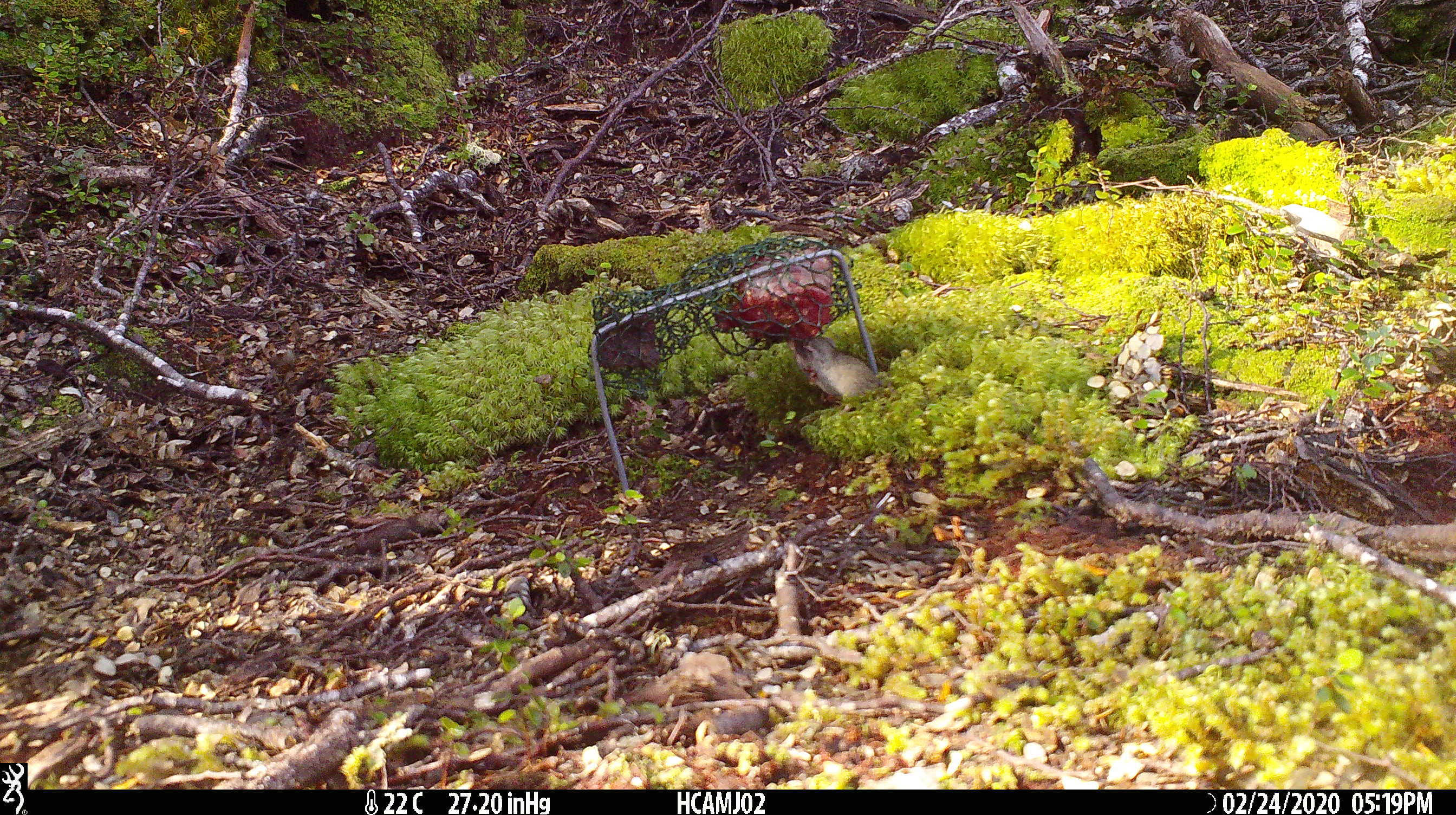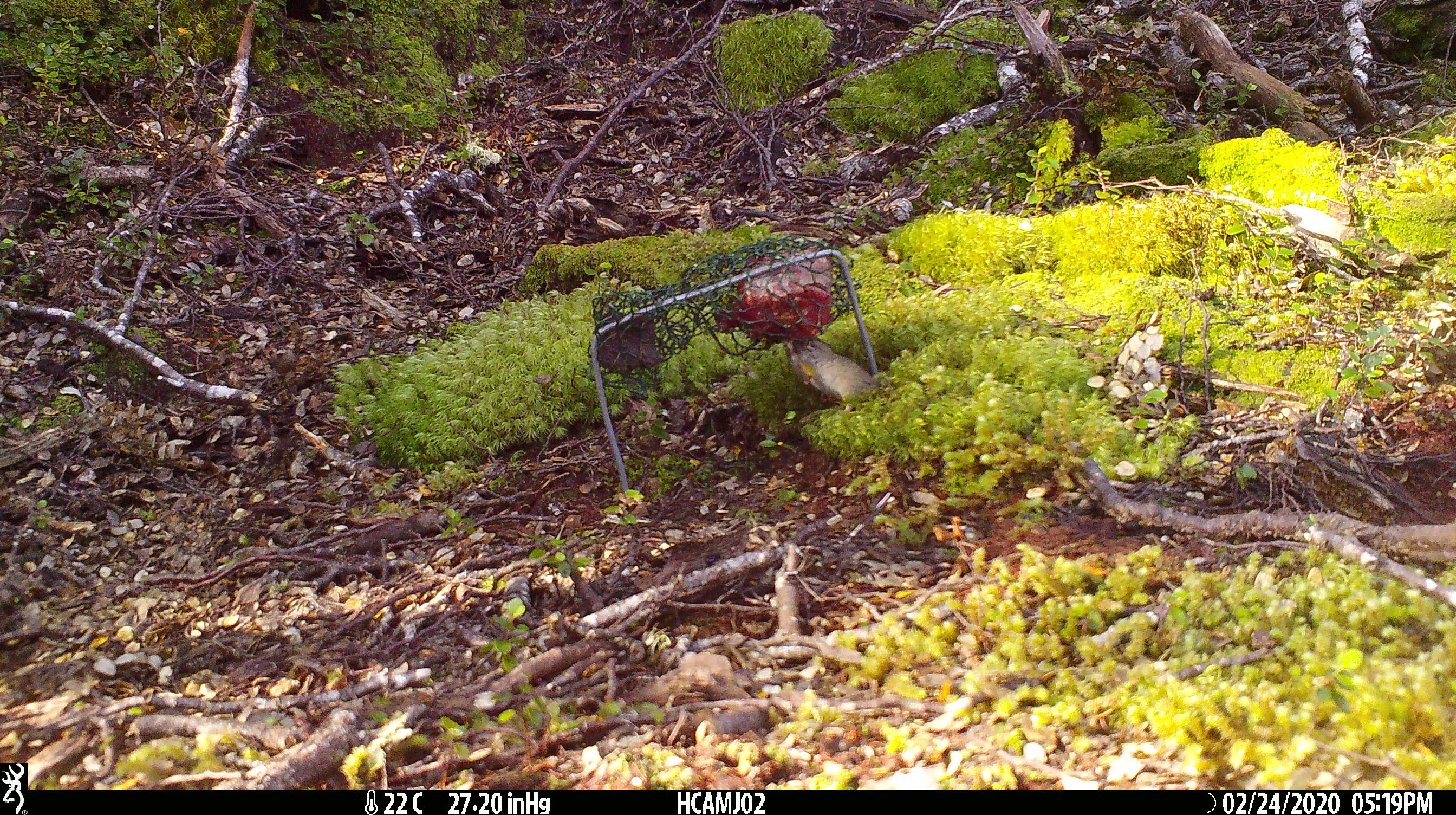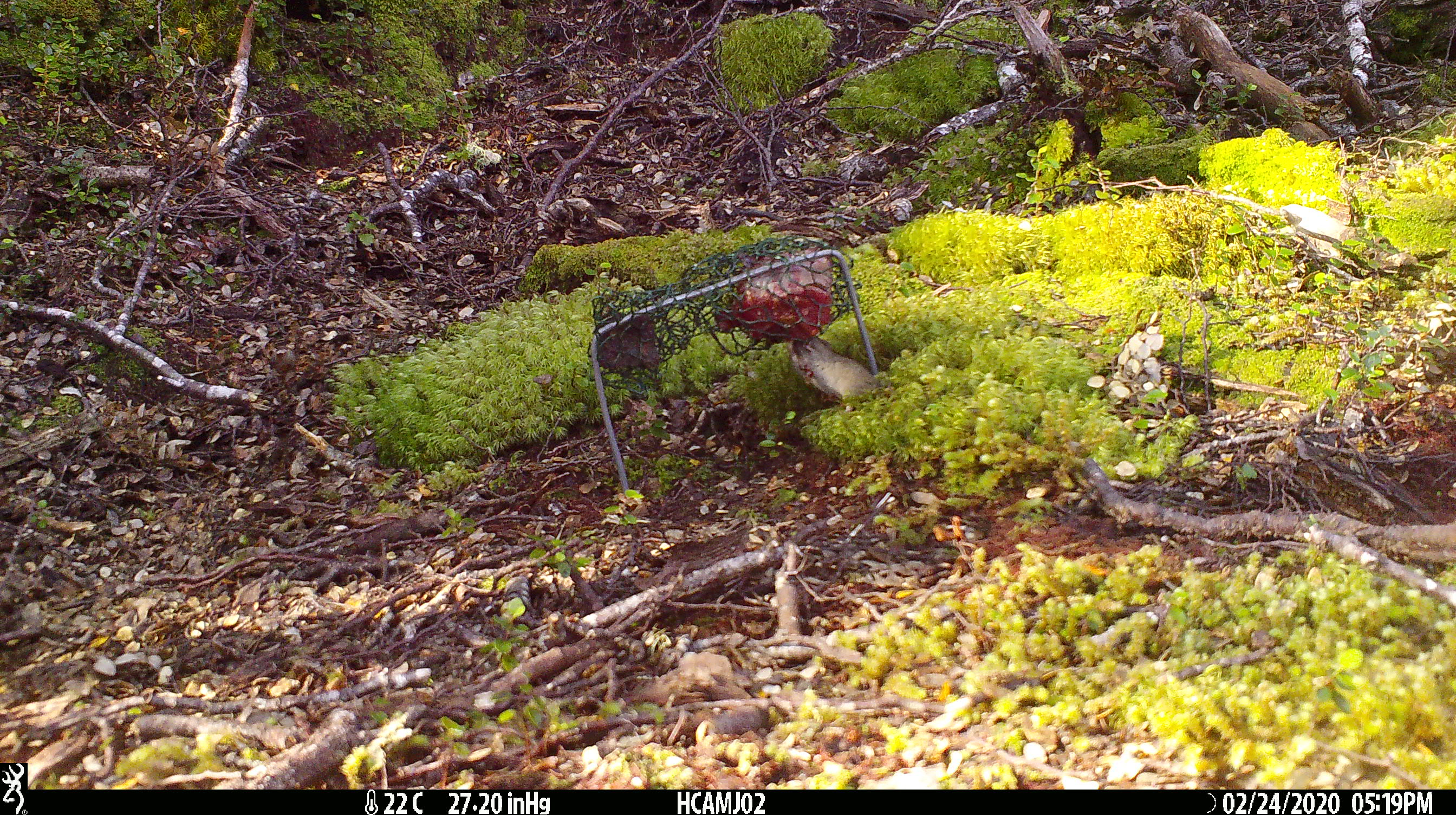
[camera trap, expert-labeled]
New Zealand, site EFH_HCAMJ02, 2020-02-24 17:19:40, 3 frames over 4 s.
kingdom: Animalia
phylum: Chordata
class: Mammalia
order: Rodentia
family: Muridae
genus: Mus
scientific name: Mus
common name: mouse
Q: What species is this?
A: Mouse (Mus).